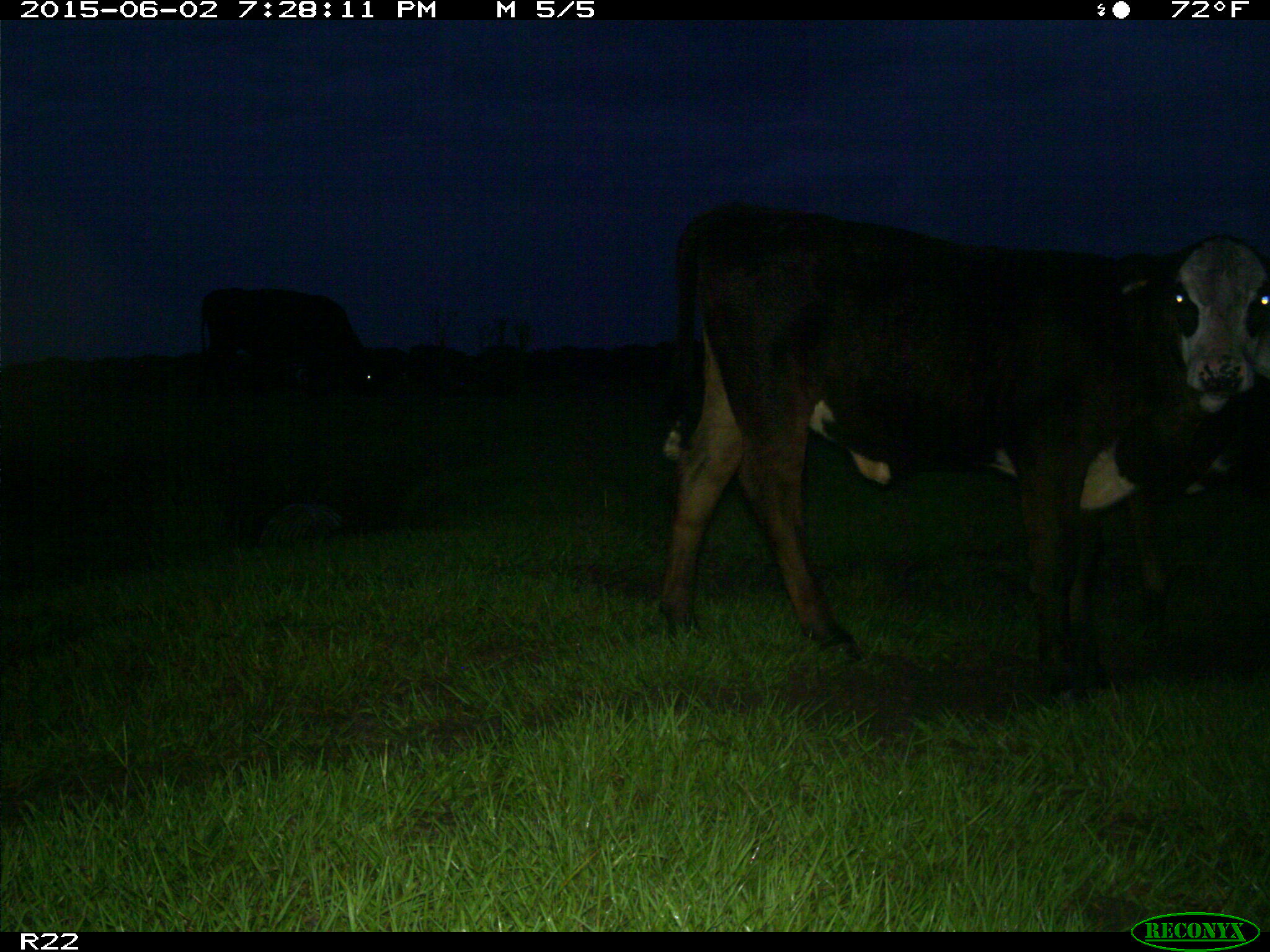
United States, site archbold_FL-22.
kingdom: Animalia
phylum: Chordata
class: Mammalia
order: Artiodactyla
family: Bovidae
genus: Bos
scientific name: Bos taurus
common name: domestic cow